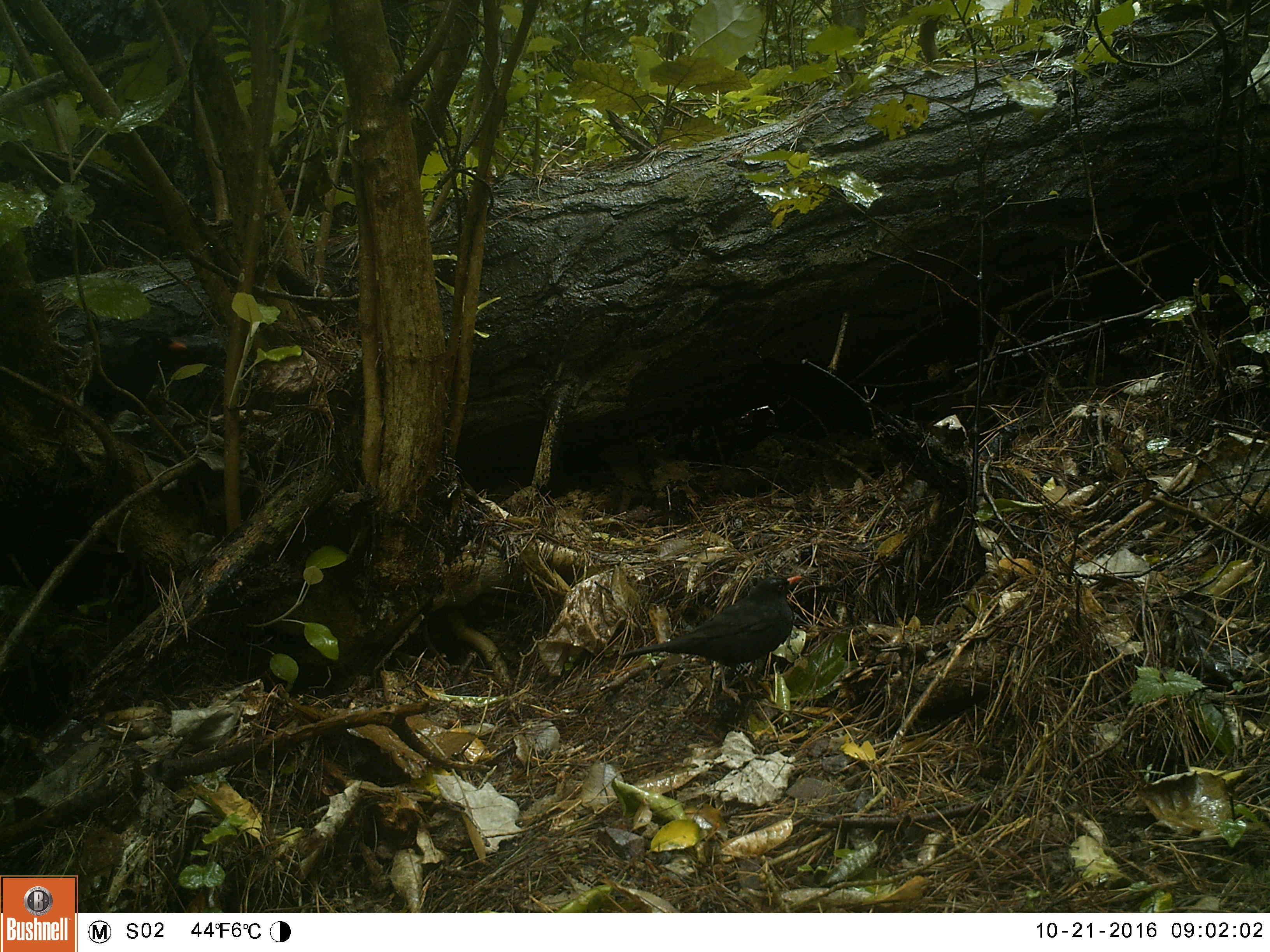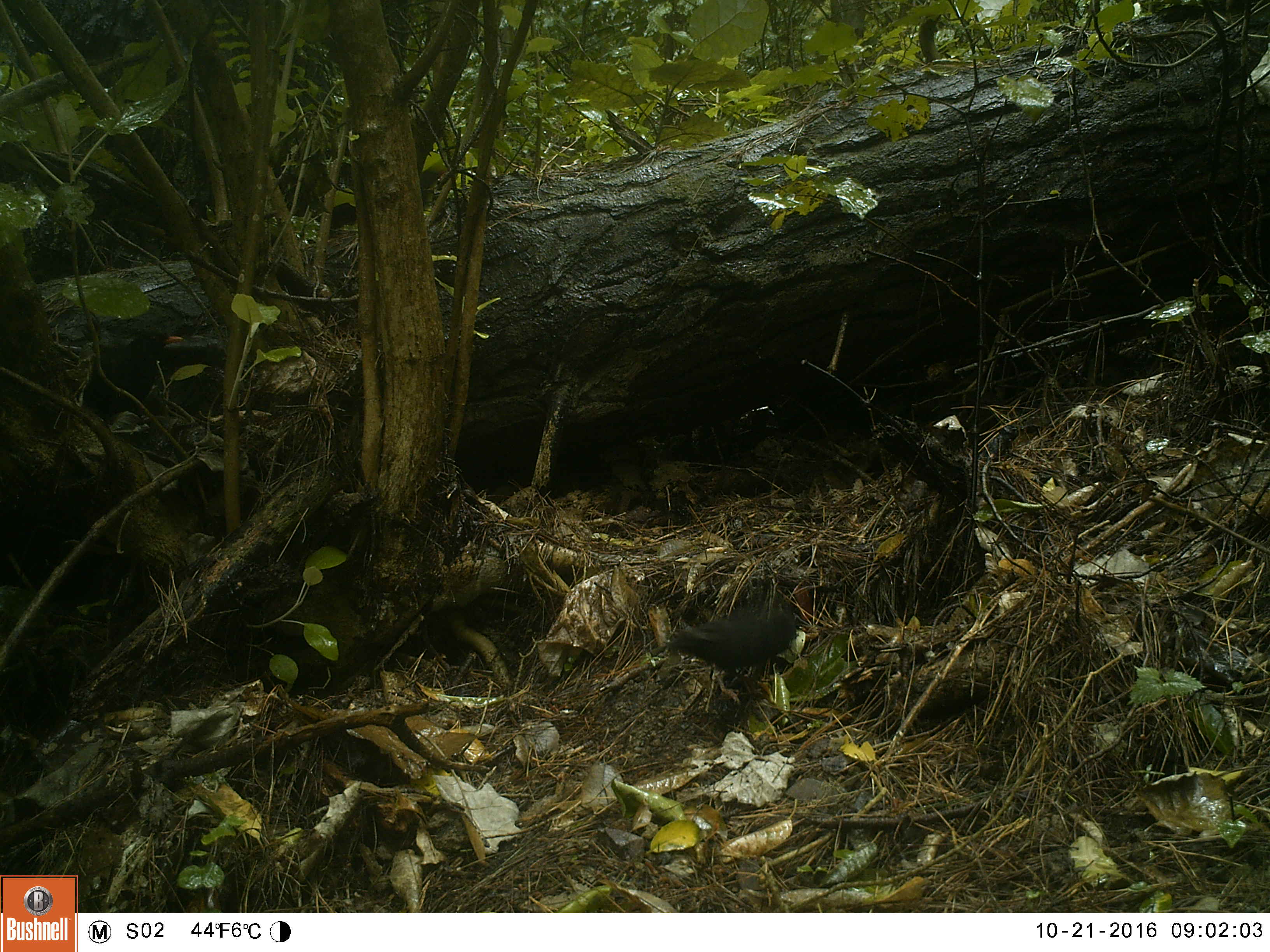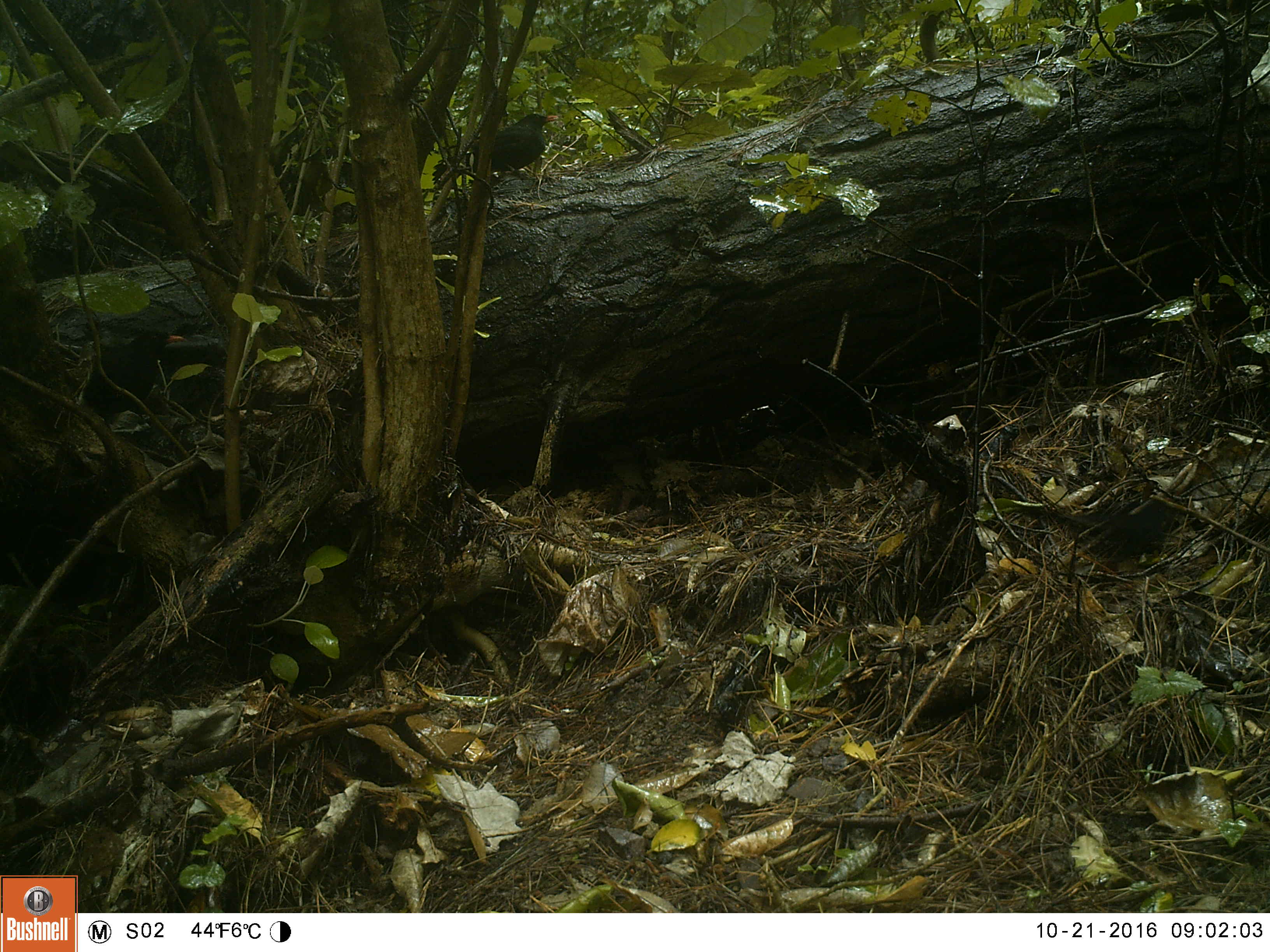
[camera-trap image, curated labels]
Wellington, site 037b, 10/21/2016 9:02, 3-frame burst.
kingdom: Animalia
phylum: Chordata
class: Aves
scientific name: Aves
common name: bird